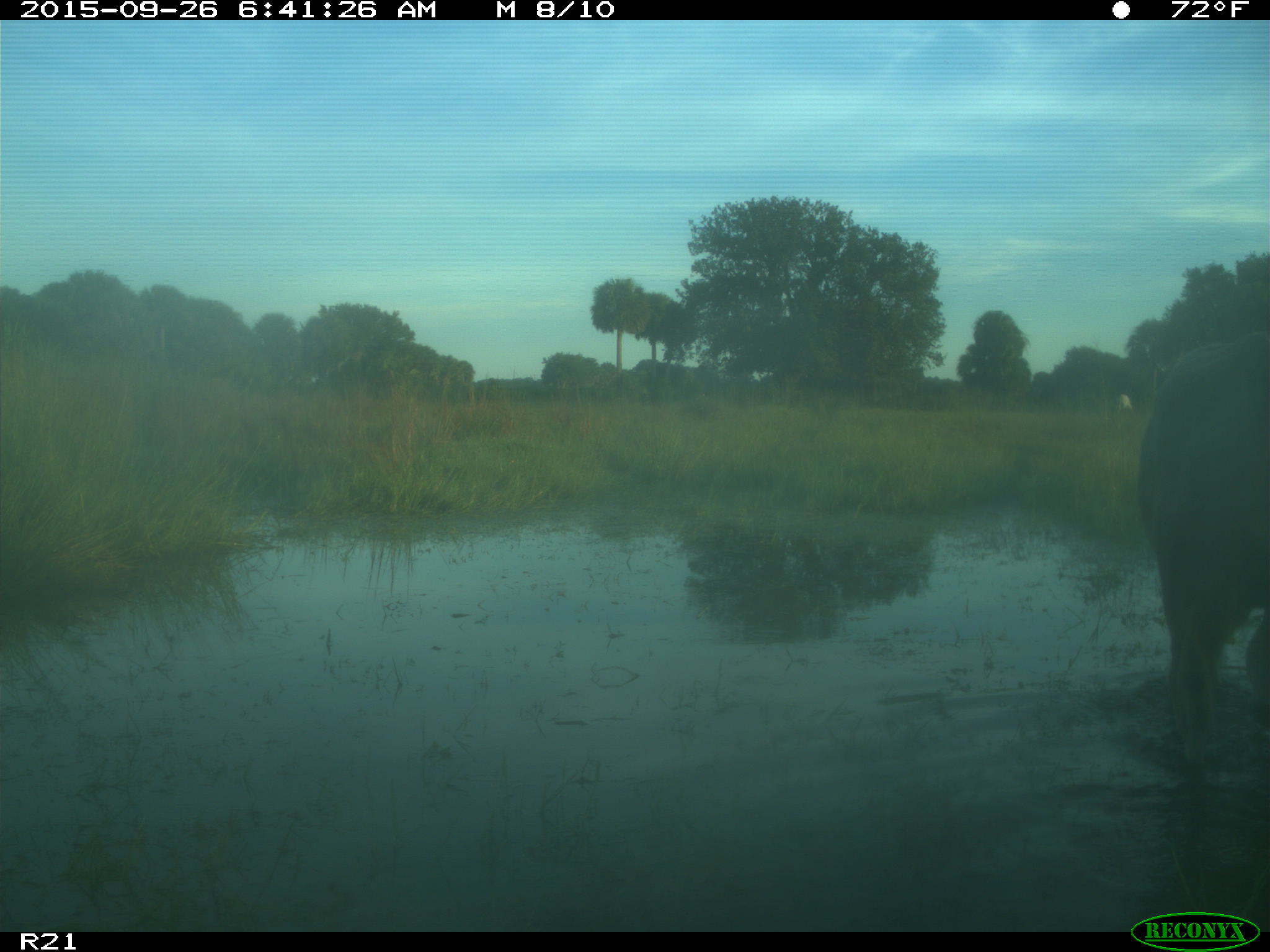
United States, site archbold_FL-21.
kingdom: Animalia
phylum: Chordata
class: Mammalia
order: Artiodactyla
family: Bovidae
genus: Bos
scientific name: Bos taurus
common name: domestic cow